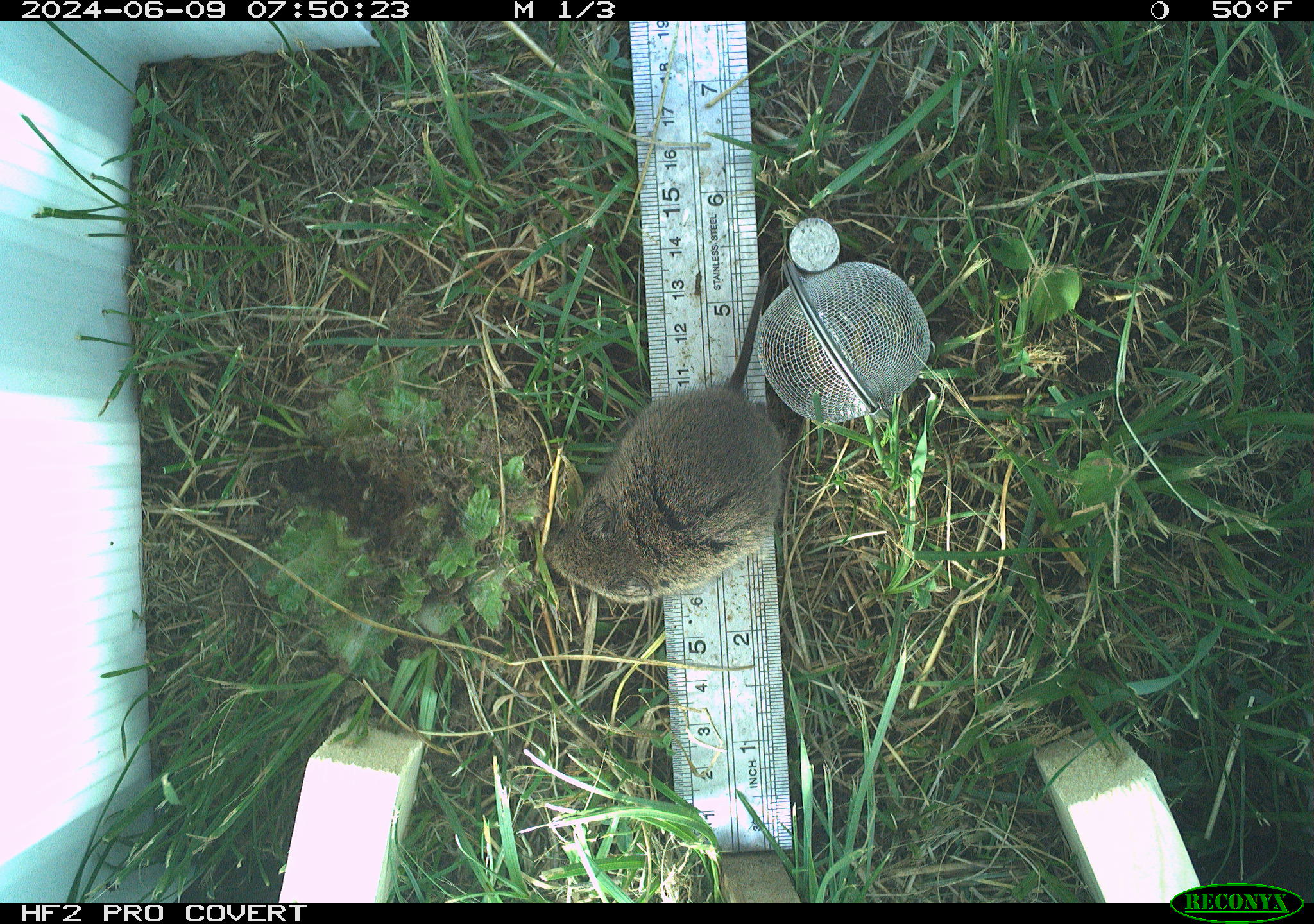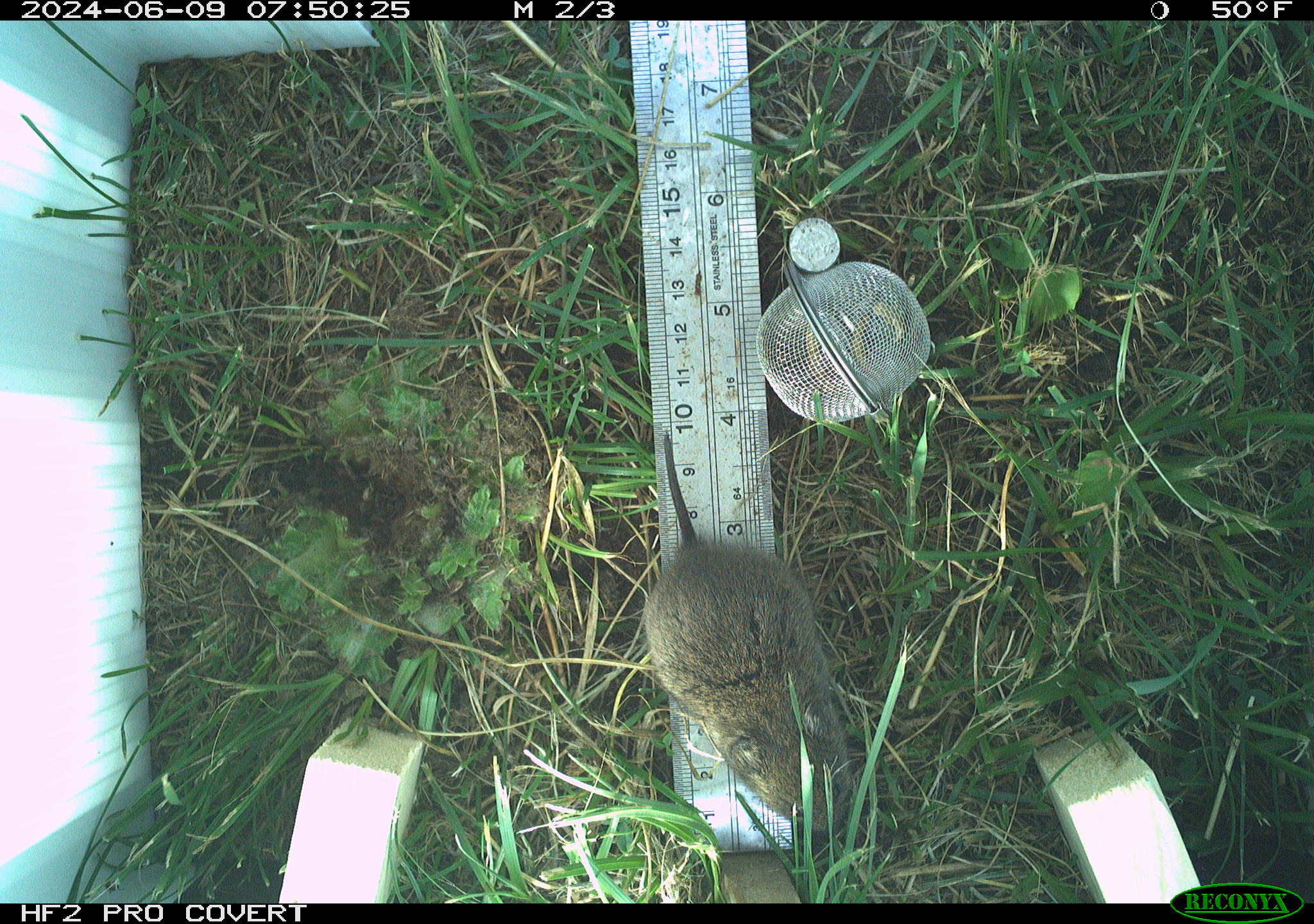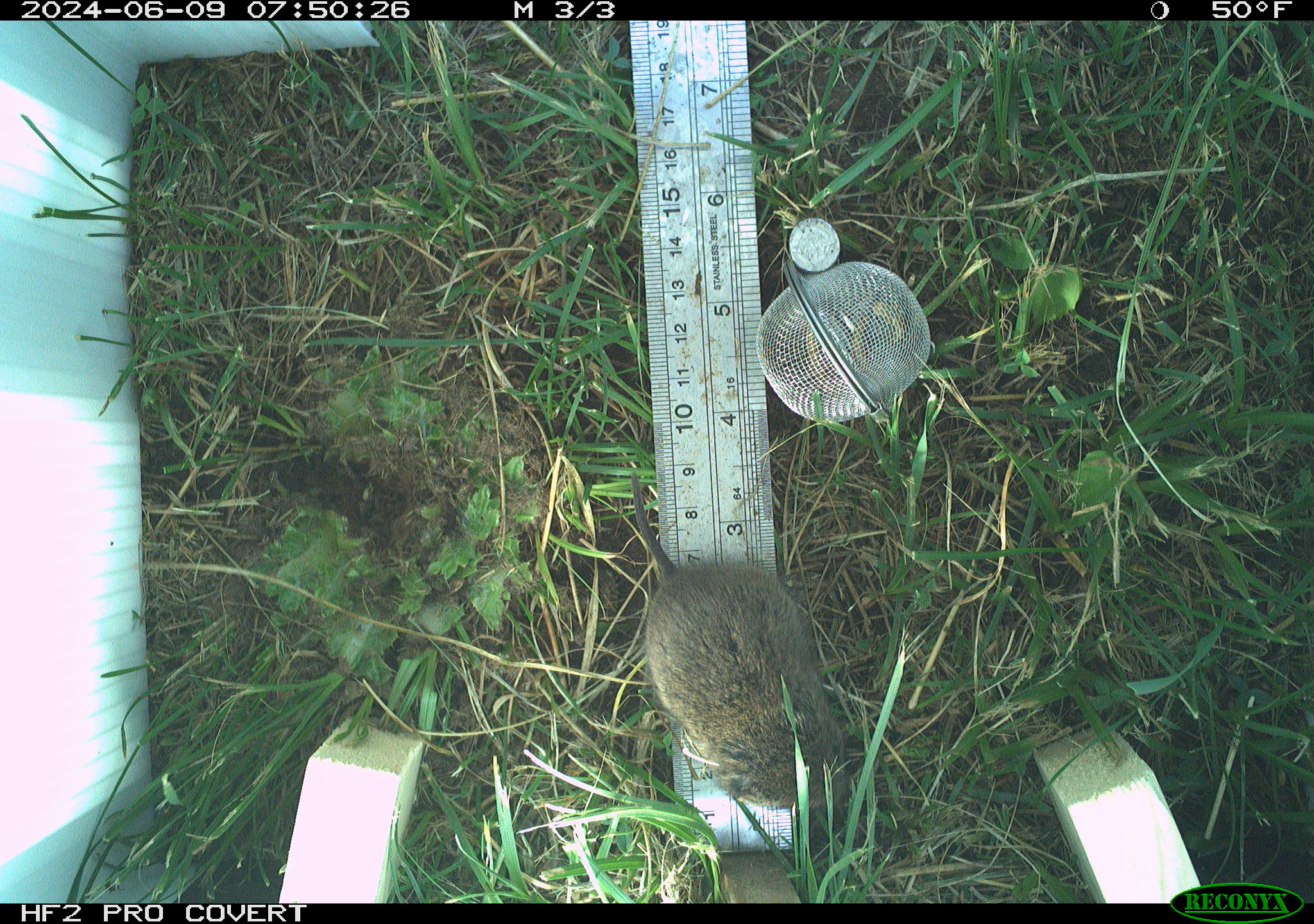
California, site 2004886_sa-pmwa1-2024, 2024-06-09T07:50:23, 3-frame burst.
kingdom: Animalia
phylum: Chordata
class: Mammalia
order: Rodentia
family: Cricetidae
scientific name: Arvicolinae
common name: voles, lemmings, and muskrats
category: arvicolinae subfamily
Arvicolinae subfamily (voles, lemmings, and muskrats) (Arvicolinae).